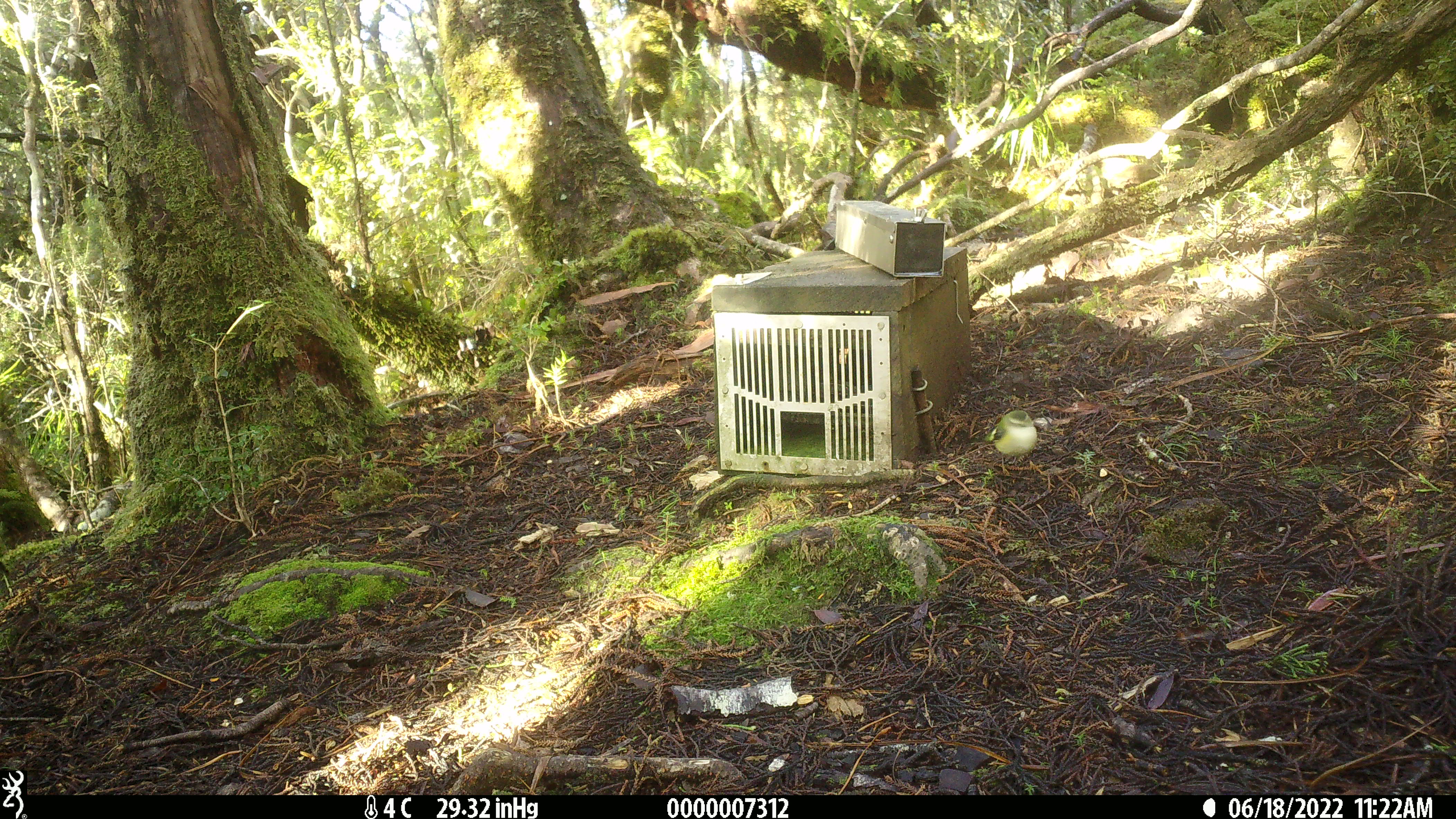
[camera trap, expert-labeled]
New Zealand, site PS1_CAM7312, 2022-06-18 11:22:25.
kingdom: Animalia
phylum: Chordata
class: Aves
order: Passeriformes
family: Acanthisittidae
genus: Acanthisitta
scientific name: Acanthisitta chloris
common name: rifleman